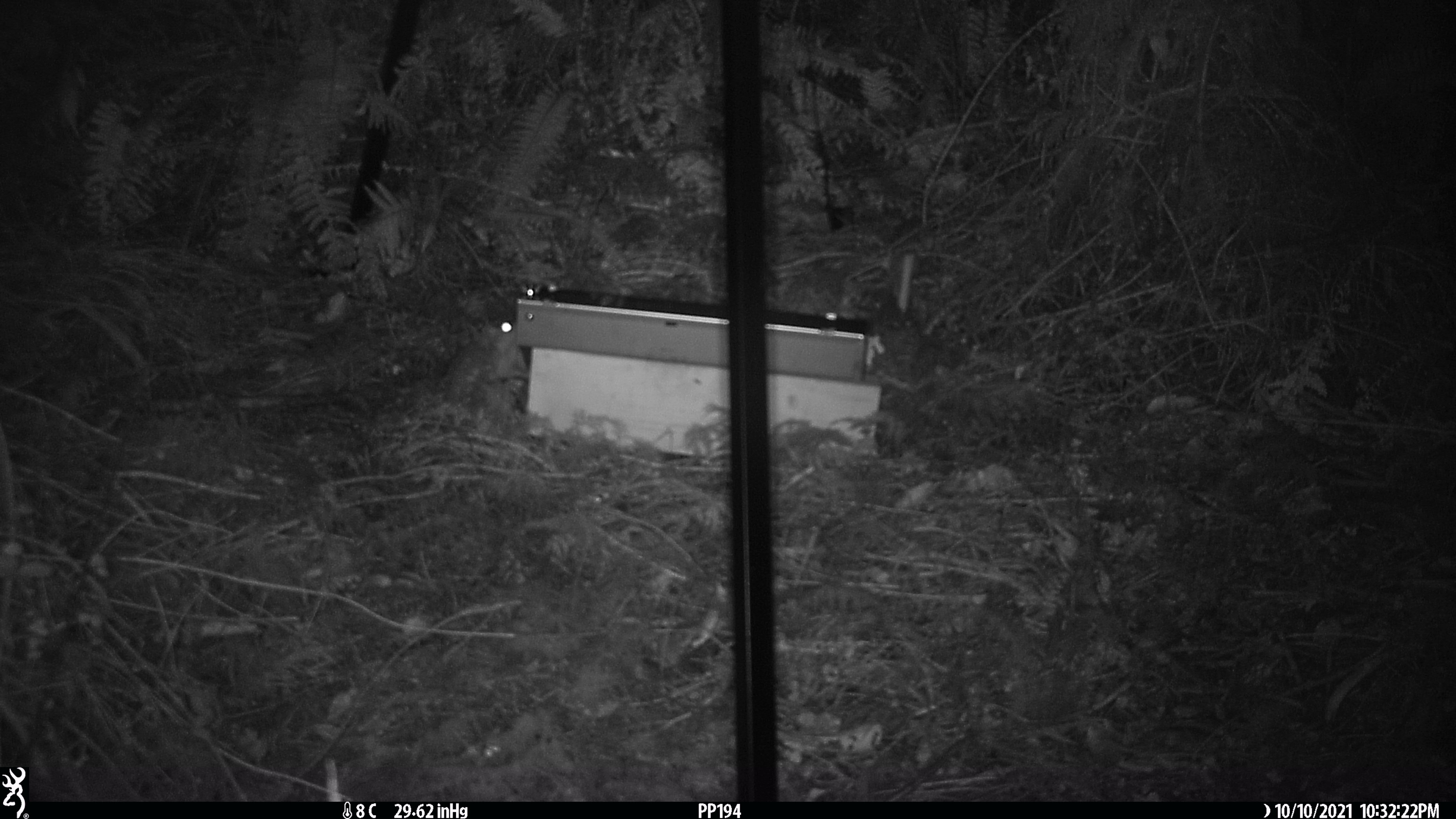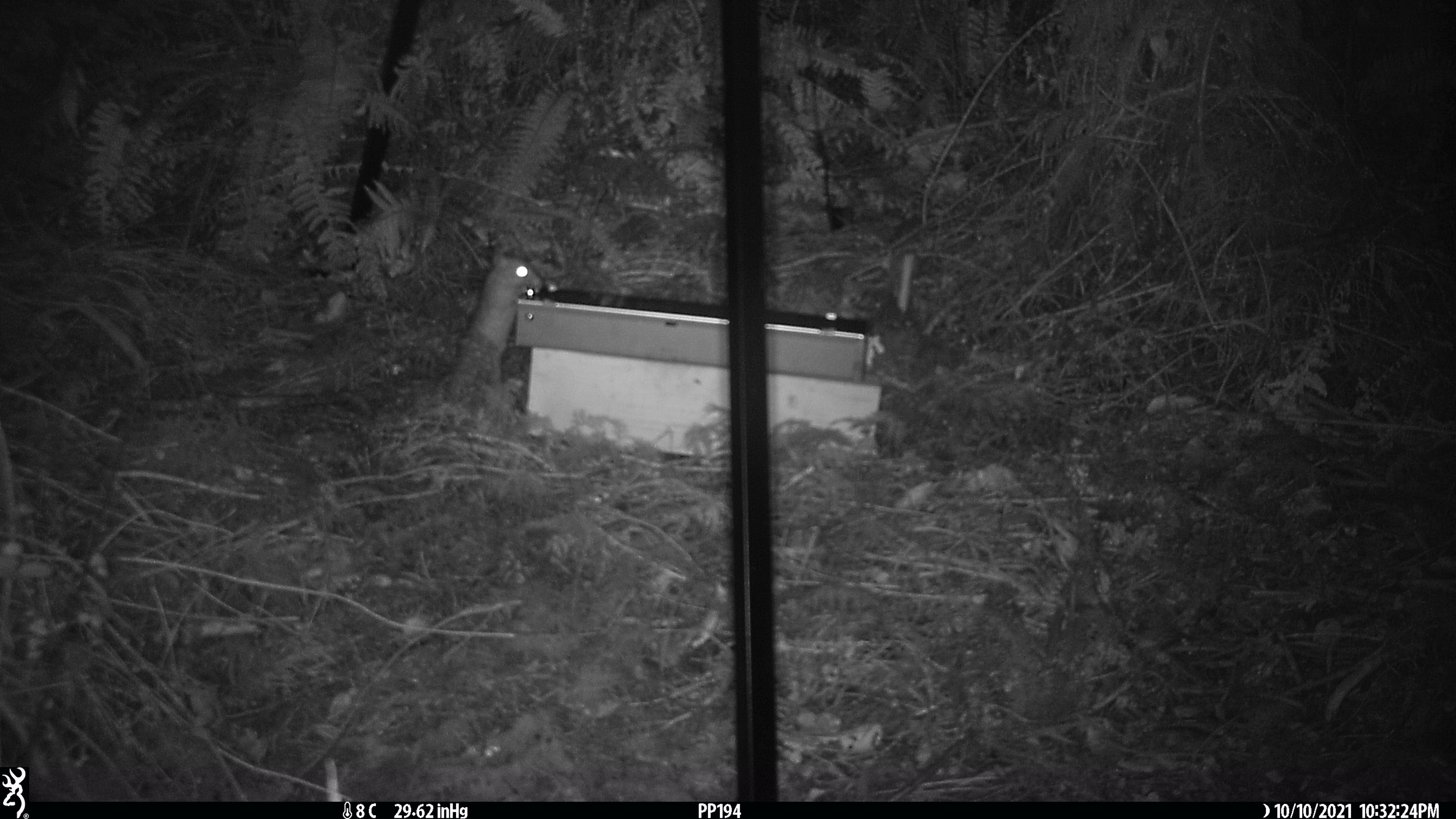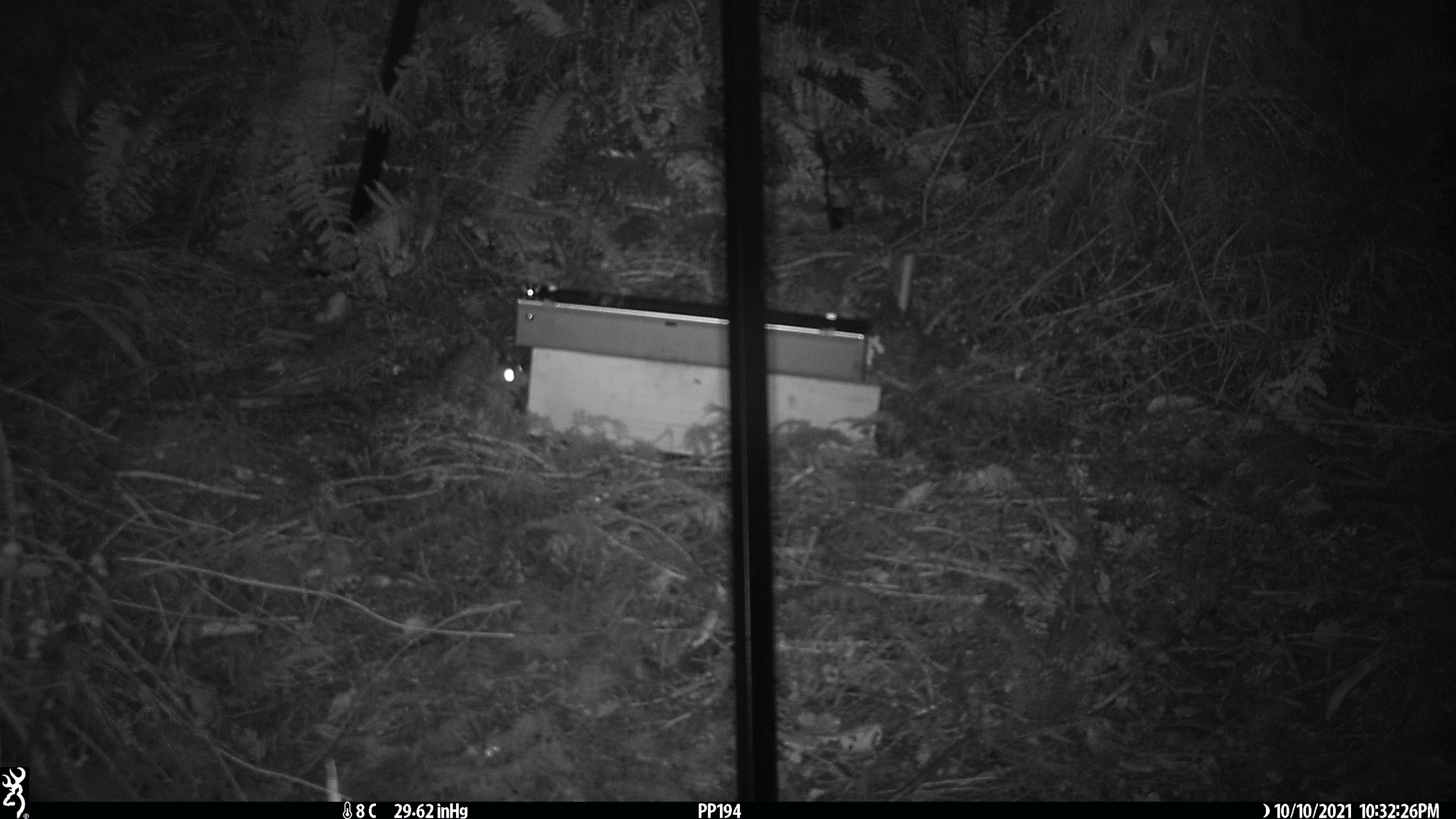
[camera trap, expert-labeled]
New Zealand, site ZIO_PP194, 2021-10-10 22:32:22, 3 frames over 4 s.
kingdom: Animalia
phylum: Chordata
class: Mammalia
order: Rodentia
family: Muridae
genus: Rattus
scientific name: Rattus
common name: rat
Rat (Rattus).